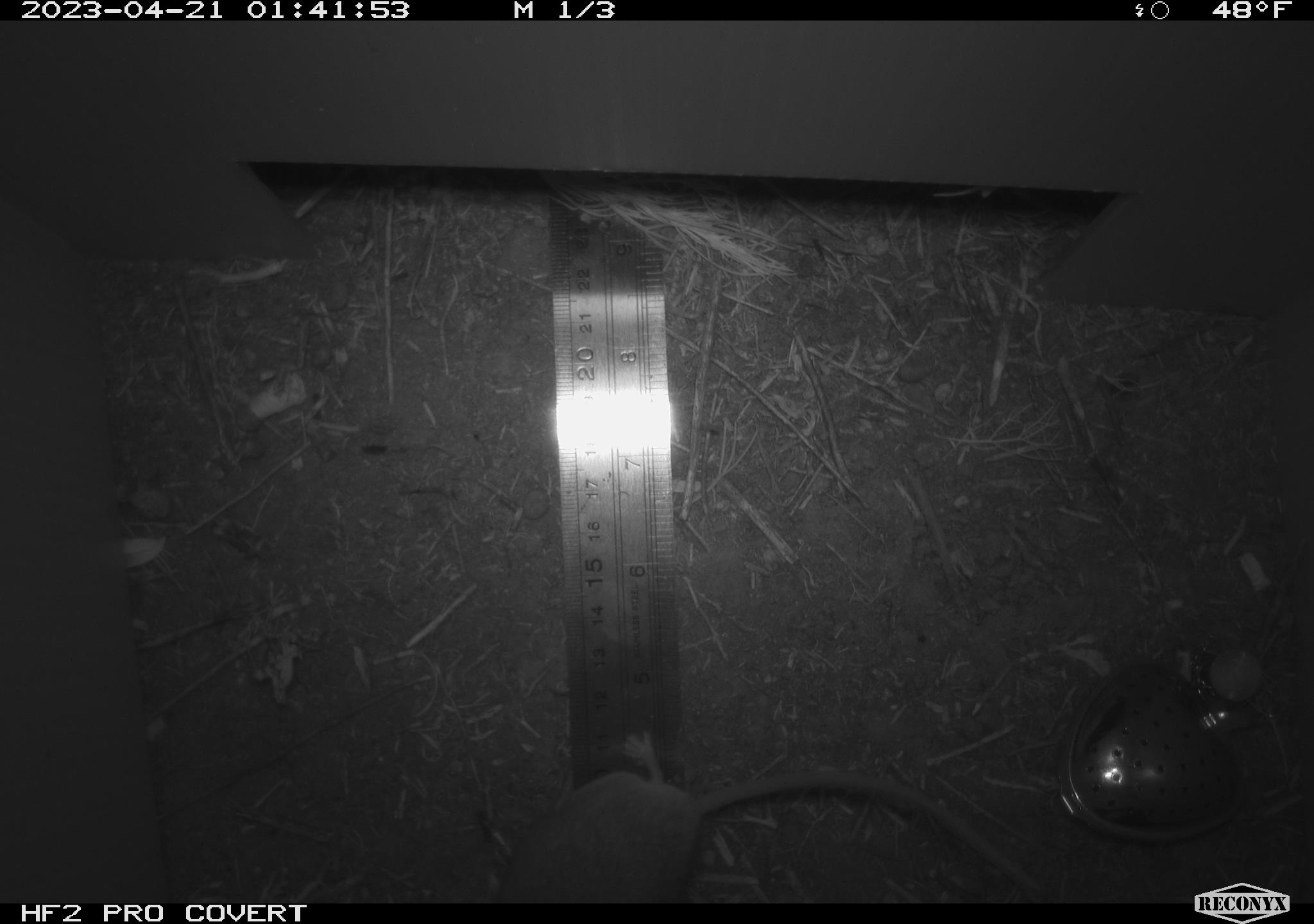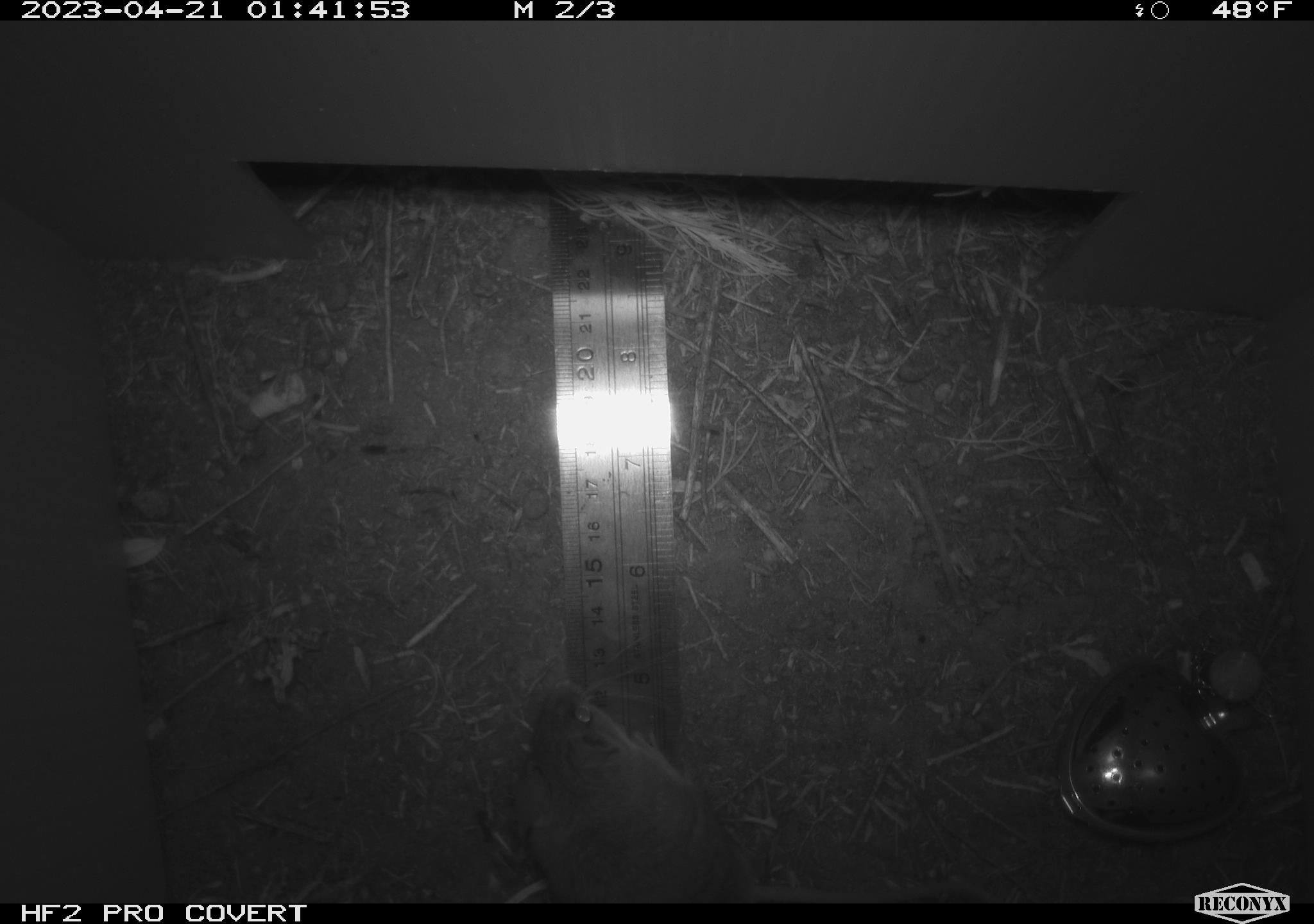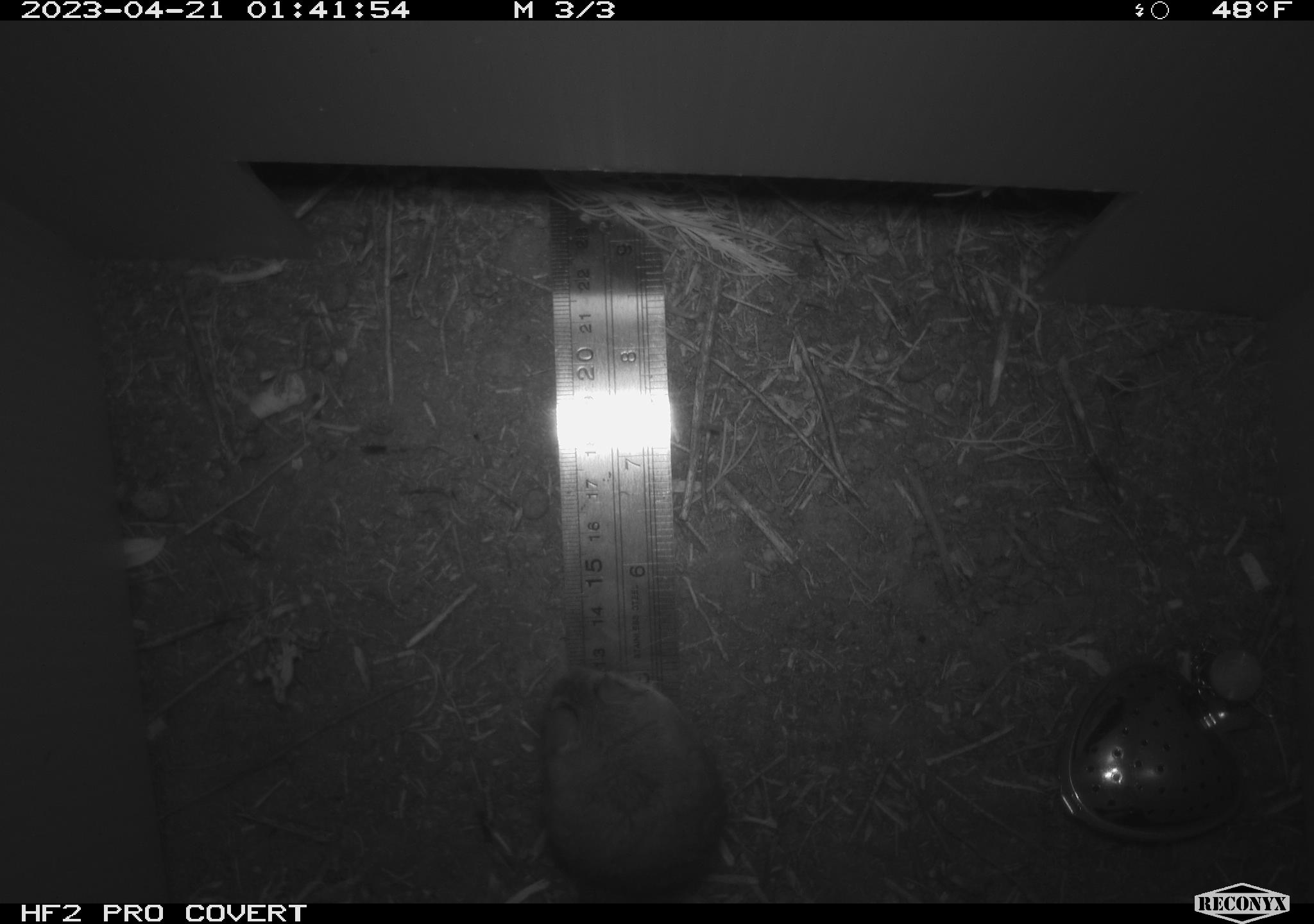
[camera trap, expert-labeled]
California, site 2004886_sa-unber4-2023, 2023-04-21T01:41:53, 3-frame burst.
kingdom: Animalia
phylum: Chordata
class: Mammalia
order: Rodentia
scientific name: Rodentia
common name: mouse species